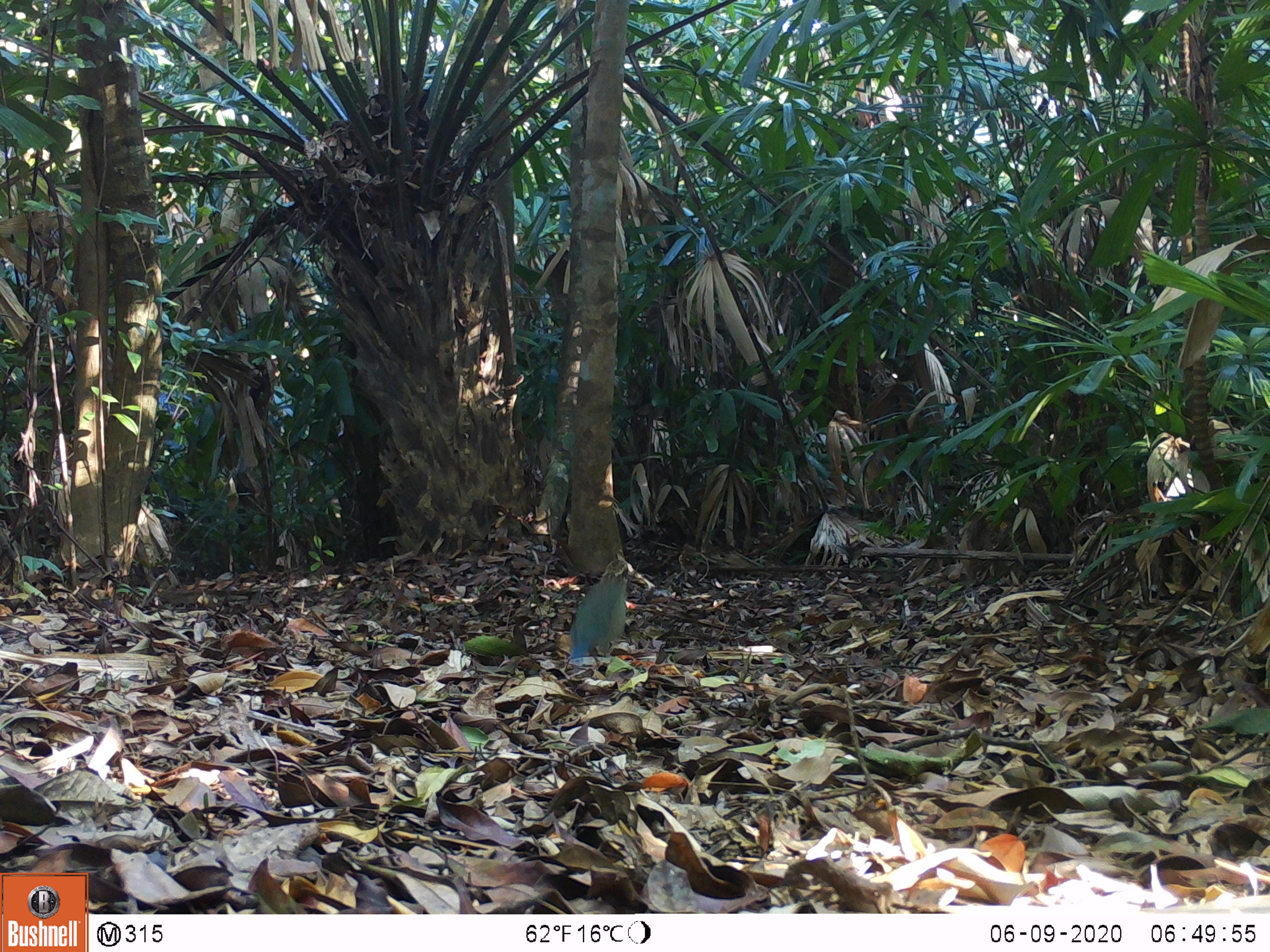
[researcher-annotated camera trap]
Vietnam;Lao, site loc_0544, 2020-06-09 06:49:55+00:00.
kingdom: Animalia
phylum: Chordata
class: Aves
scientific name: Aves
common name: bird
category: unidentified bird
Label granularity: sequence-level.